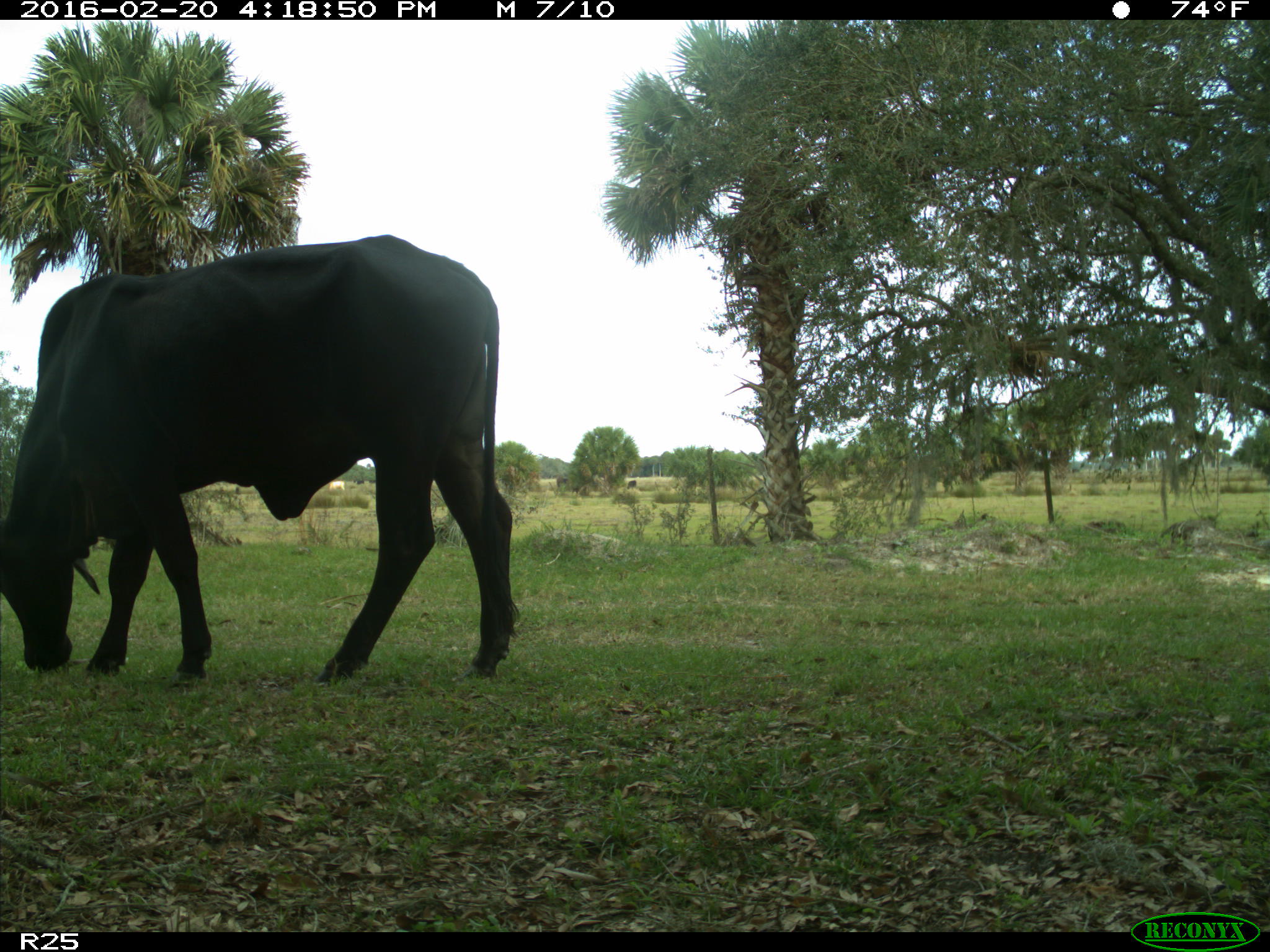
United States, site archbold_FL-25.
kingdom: Animalia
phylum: Chordata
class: Mammalia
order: Artiodactyla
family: Bovidae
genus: Bos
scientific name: Bos taurus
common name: domestic cow